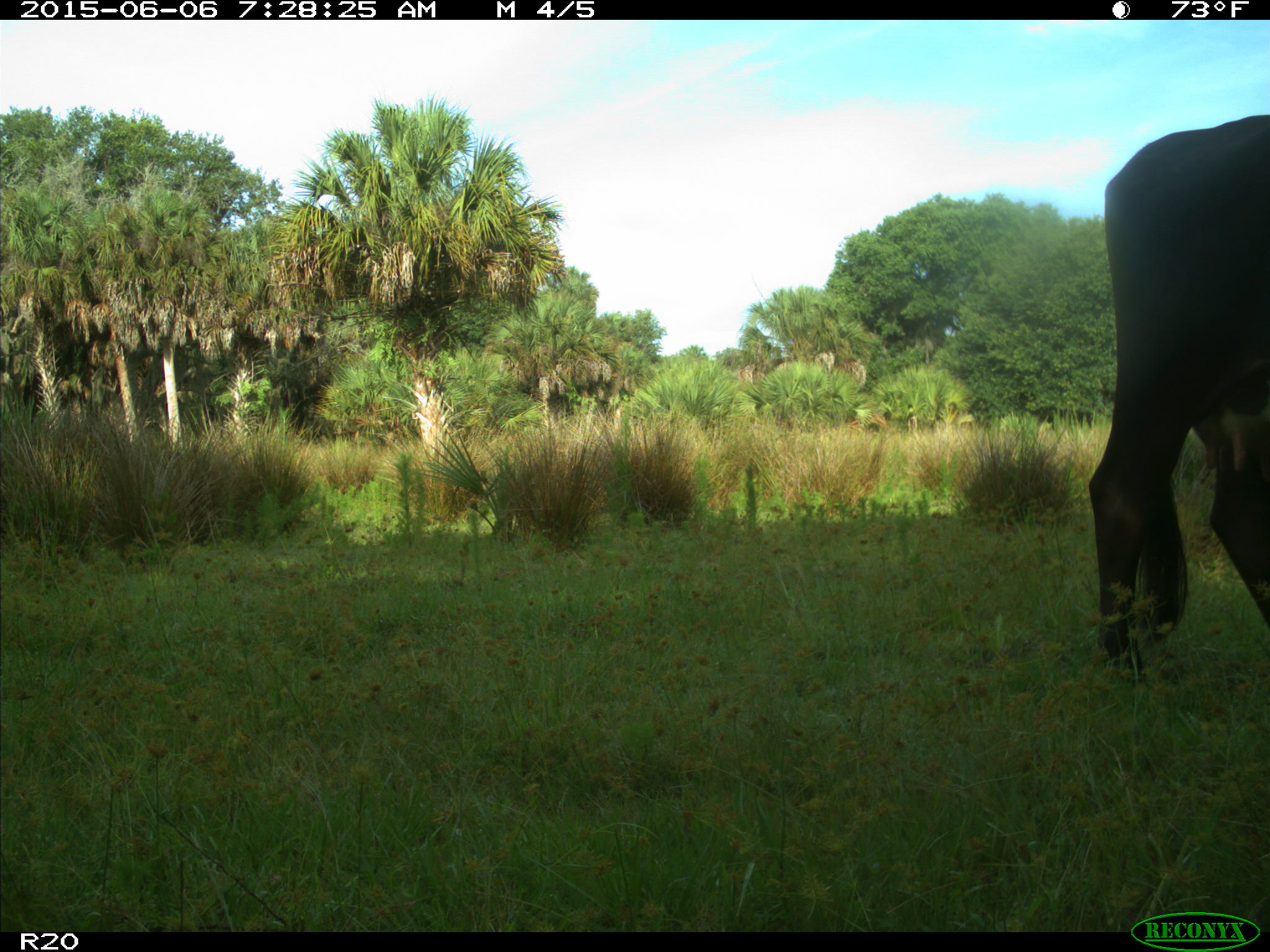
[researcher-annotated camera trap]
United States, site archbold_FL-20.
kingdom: Animalia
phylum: Chordata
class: Mammalia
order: Artiodactyla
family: Bovidae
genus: Bos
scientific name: Bos taurus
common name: domestic cow